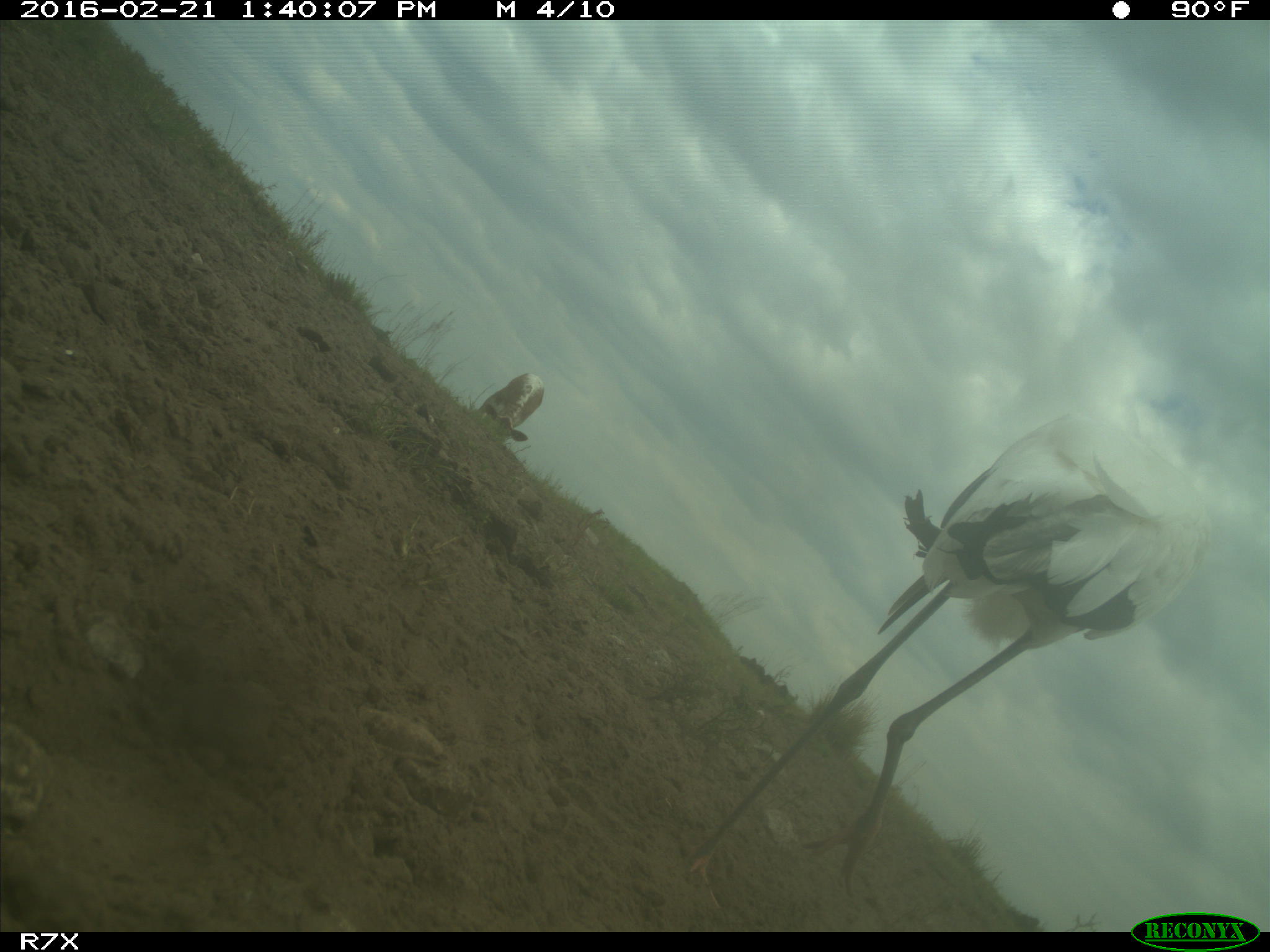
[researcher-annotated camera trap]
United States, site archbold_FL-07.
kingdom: Animalia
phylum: Chordata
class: Mammalia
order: Artiodactyla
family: Bovidae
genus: Bos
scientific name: Bos taurus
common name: domestic cow